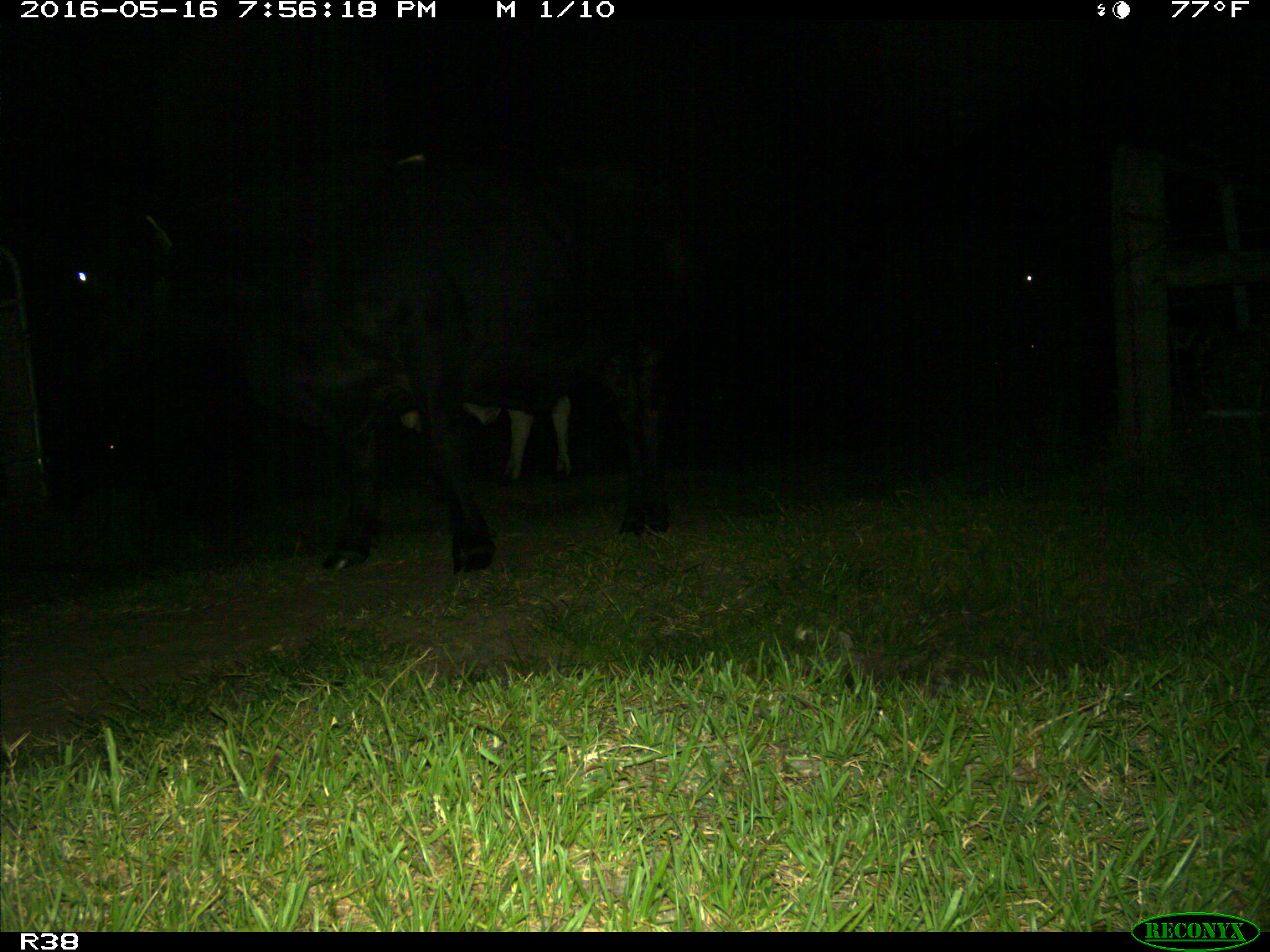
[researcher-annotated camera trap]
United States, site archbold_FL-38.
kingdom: Animalia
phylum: Chordata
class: Mammalia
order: Artiodactyla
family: Bovidae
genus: Bos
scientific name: Bos taurus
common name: domestic cow